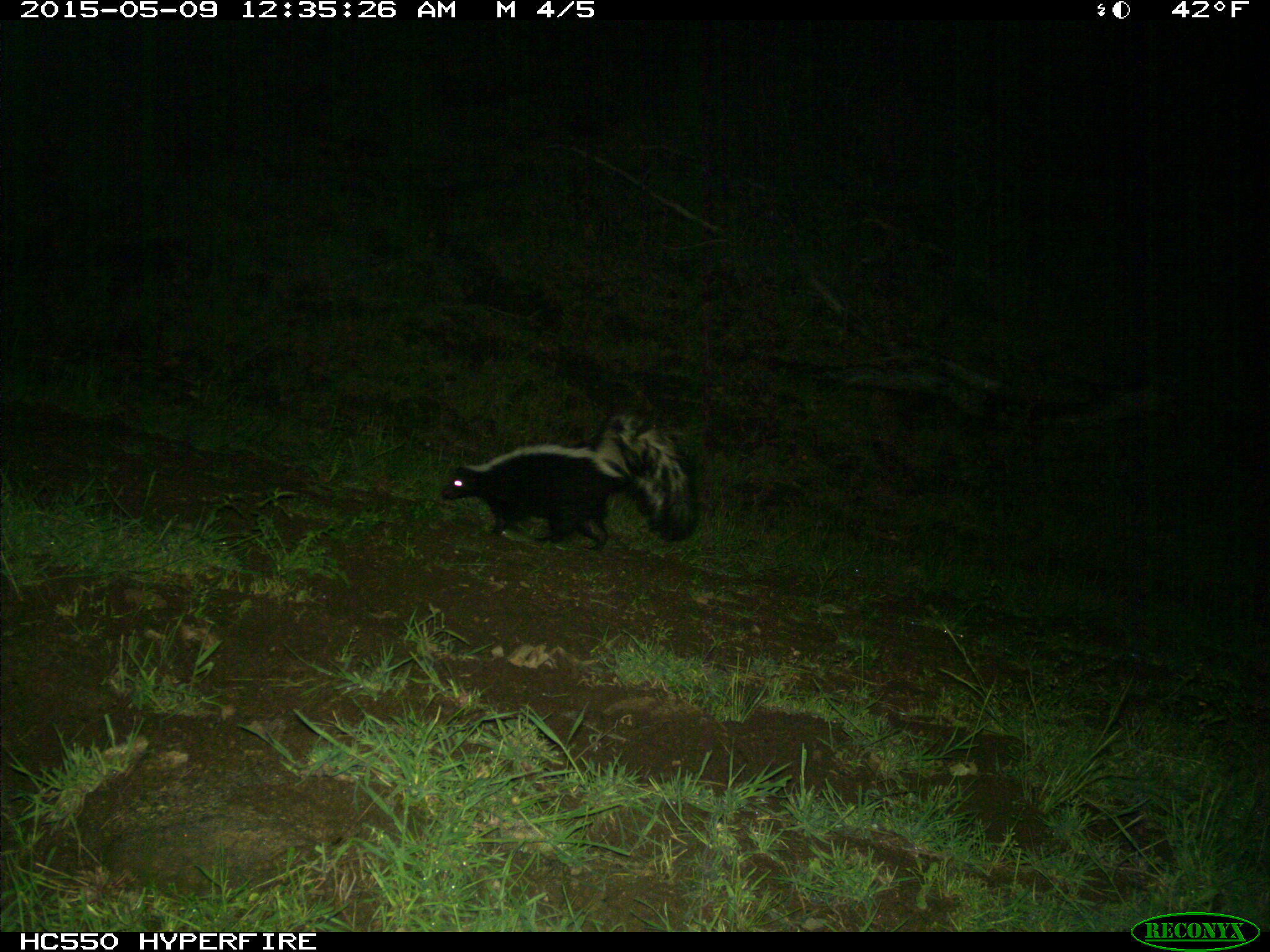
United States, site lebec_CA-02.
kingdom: Animalia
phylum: Chordata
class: Mammalia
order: Carnivora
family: Mephitidae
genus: Mephitis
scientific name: Mephitis mephitis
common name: striped skunk